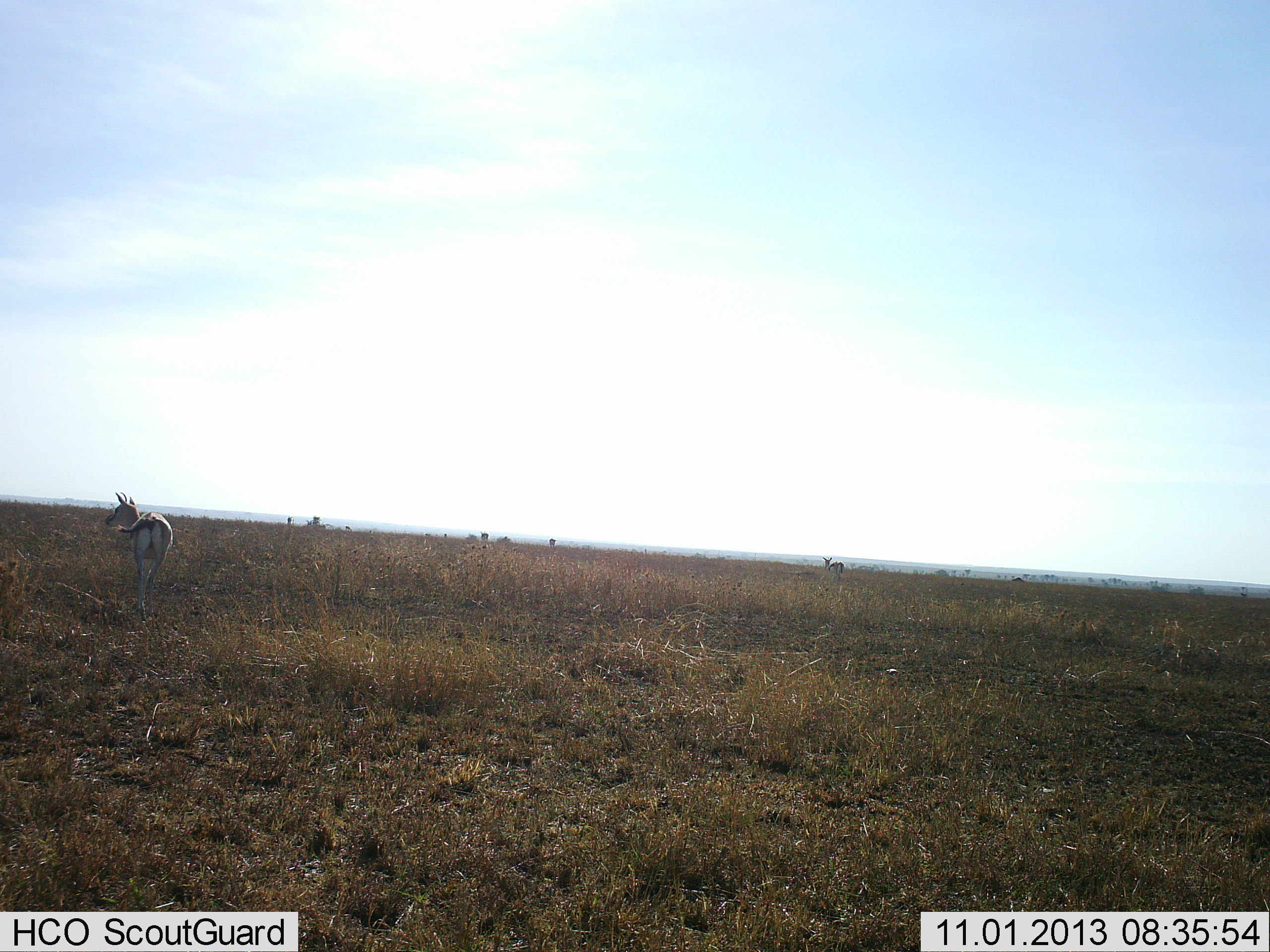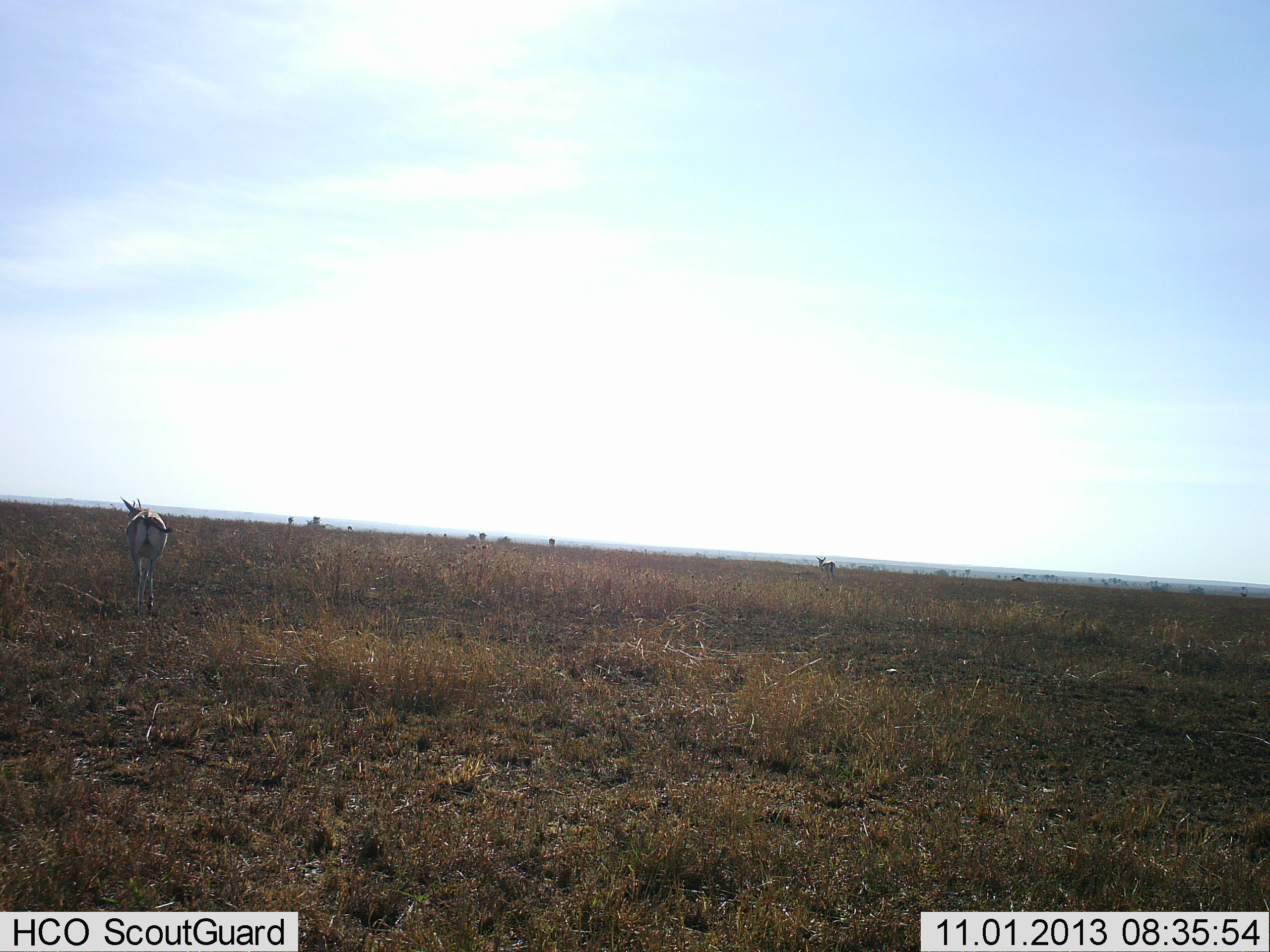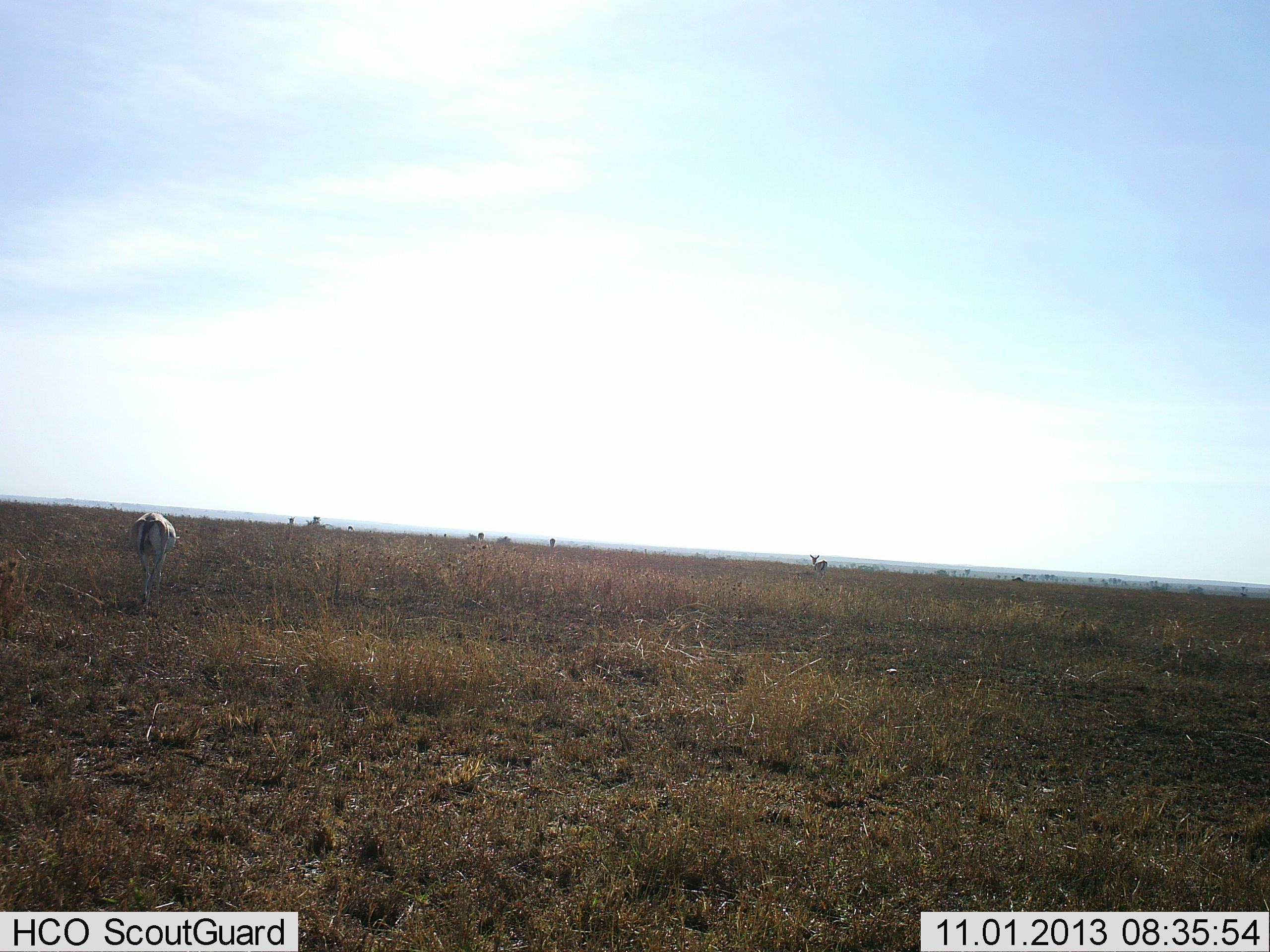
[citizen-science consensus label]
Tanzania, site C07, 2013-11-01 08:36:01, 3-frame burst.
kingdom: Animalia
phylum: Chordata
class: Mammalia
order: Artiodactyla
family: Bovidae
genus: Eudorcas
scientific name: Eudorcas thomsonii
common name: thomson's gazelle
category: gazellethomsons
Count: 2.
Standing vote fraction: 60%.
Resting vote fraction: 0%.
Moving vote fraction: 50%.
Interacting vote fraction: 0%.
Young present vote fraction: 0%.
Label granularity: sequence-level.